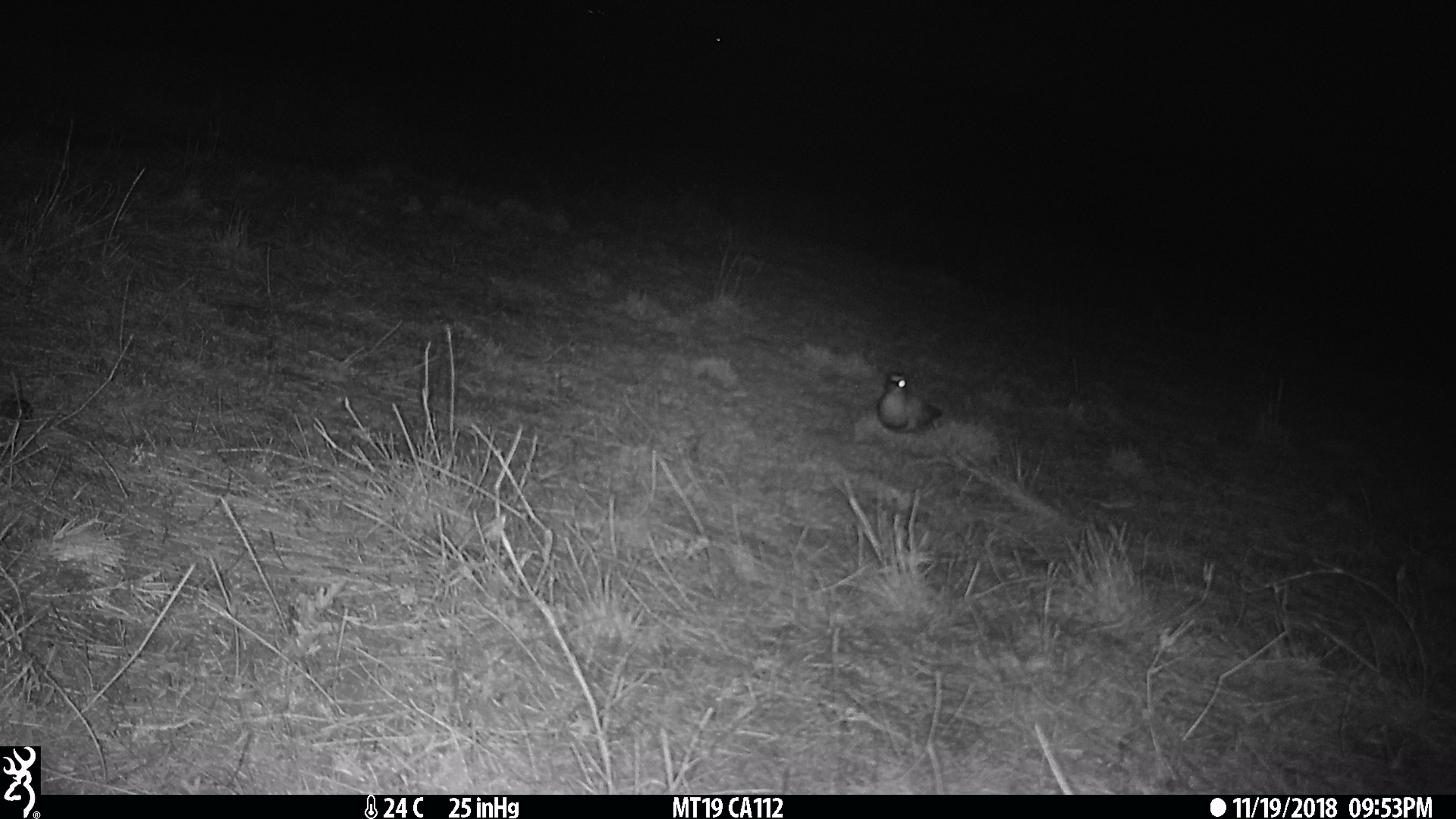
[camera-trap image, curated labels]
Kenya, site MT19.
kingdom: Animalia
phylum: Chordata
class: Aves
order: Charadriiformes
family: Charadriidae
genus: Vanellus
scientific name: Vanellus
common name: lapwing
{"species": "lapwing (Vanellus)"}